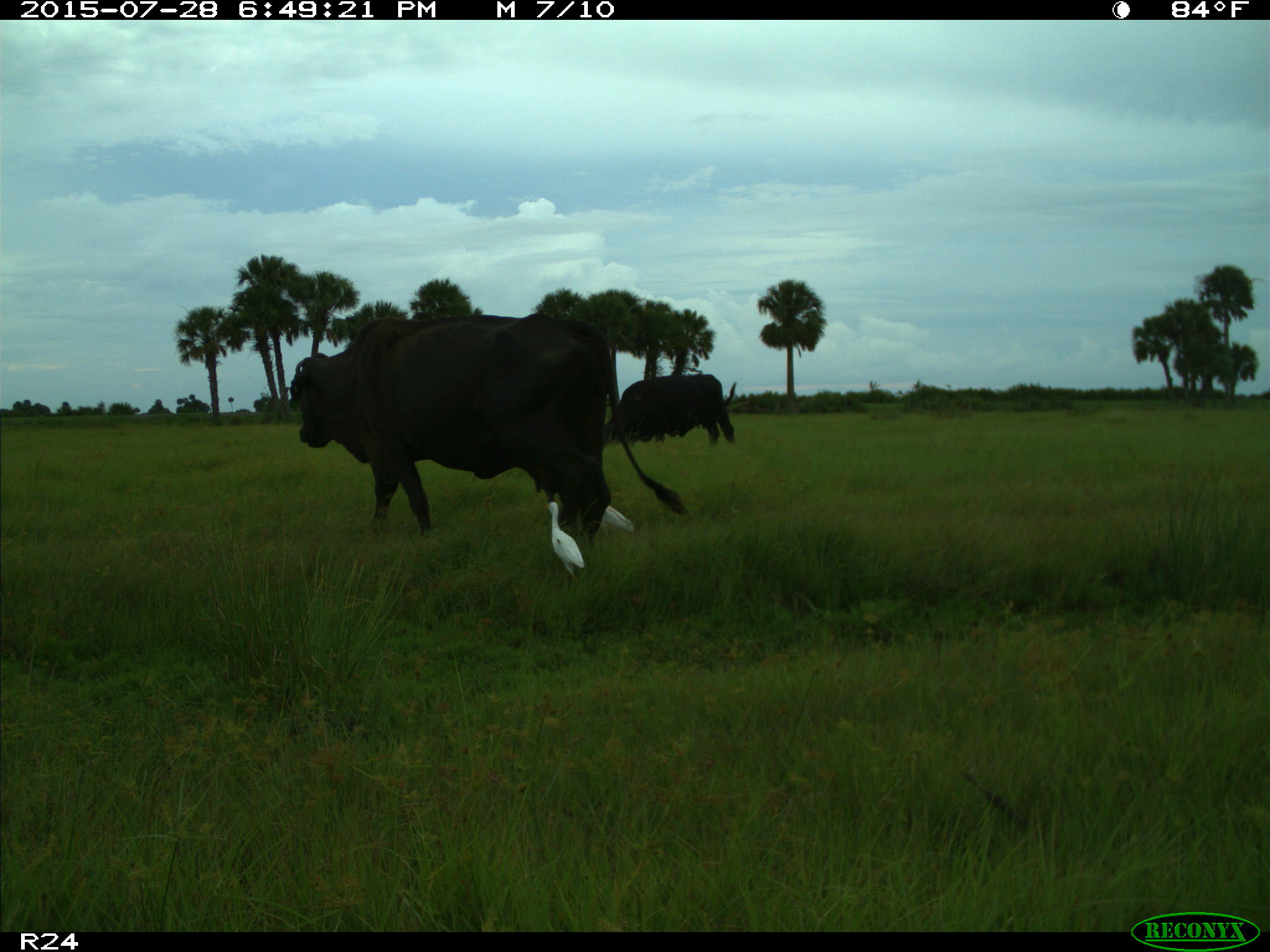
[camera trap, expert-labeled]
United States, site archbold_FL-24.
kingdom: Animalia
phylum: Chordata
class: Mammalia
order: Artiodactyla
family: Bovidae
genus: Bos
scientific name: Bos taurus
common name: domestic cow